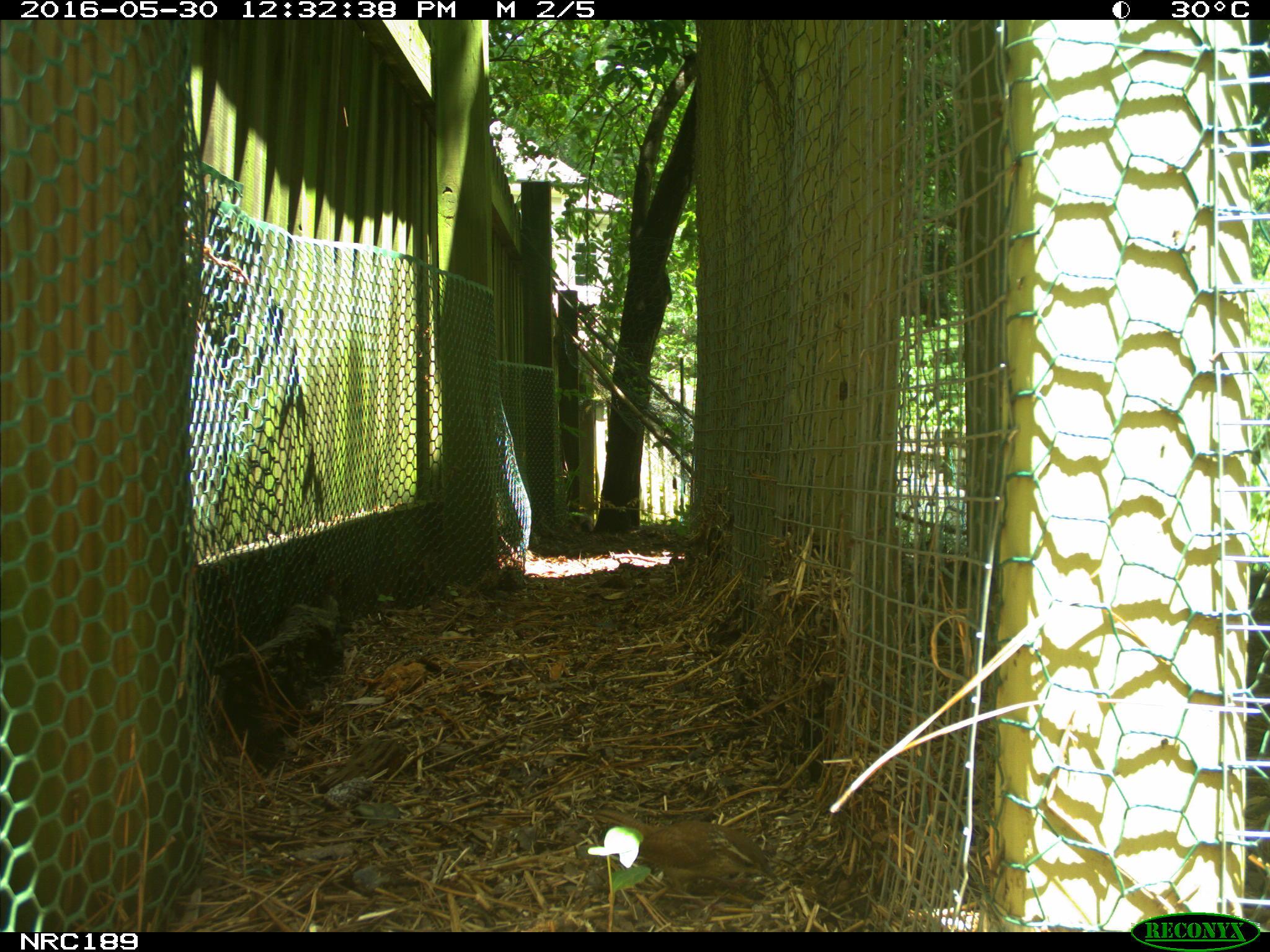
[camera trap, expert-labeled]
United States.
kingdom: Animalia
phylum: Chordata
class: Aves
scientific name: Aves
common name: bird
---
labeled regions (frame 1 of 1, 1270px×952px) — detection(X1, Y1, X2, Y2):
Bird: detection(602, 806, 777, 900)